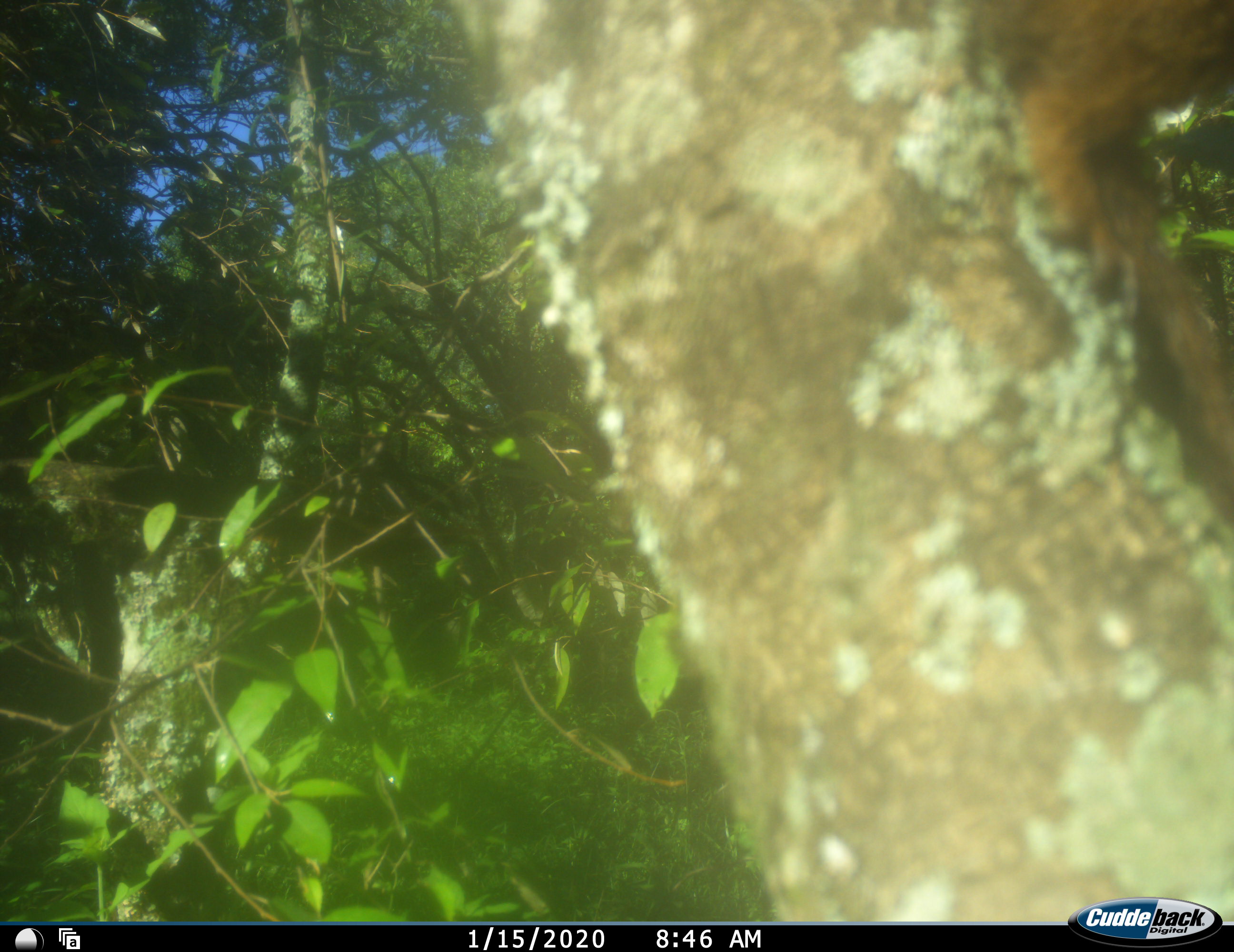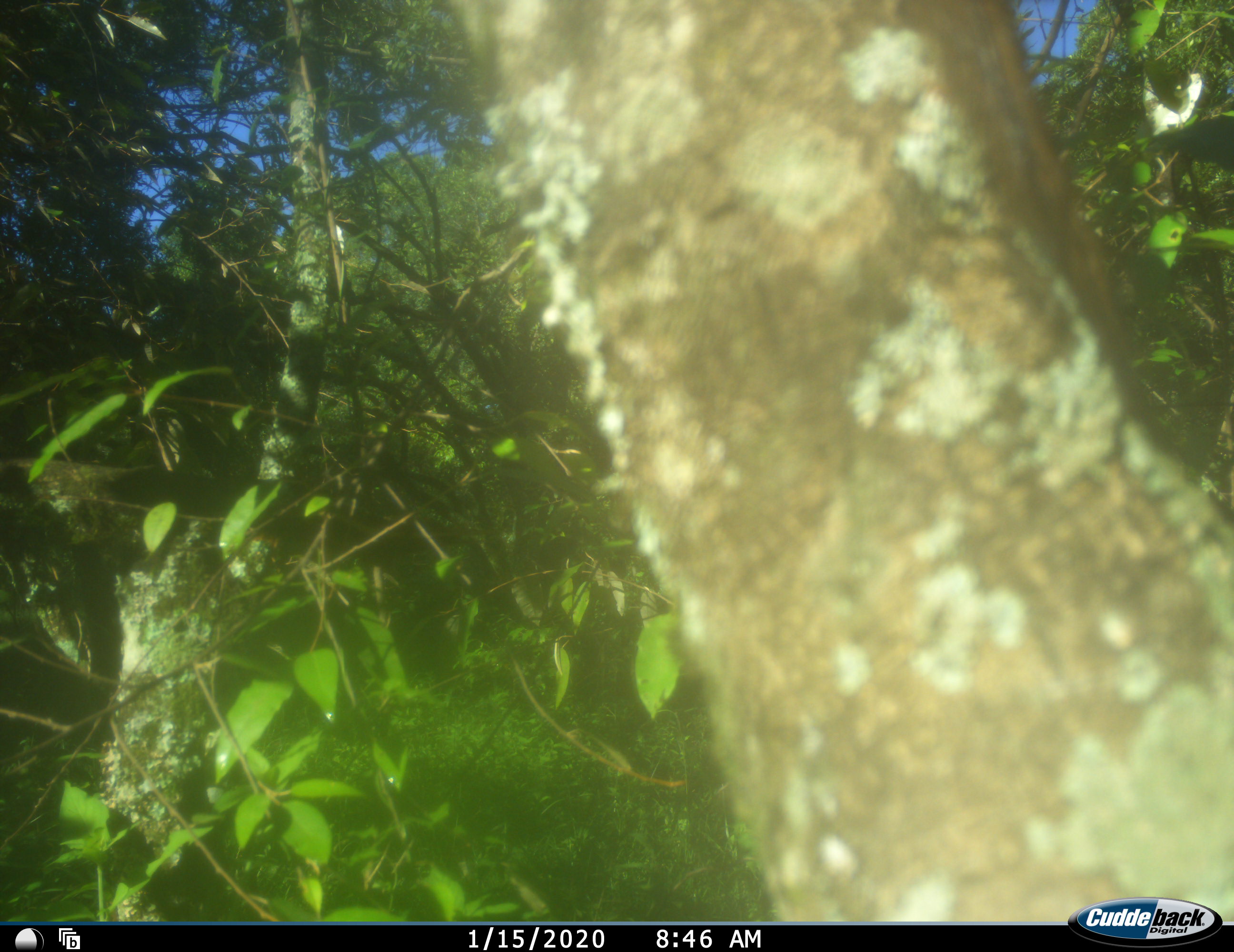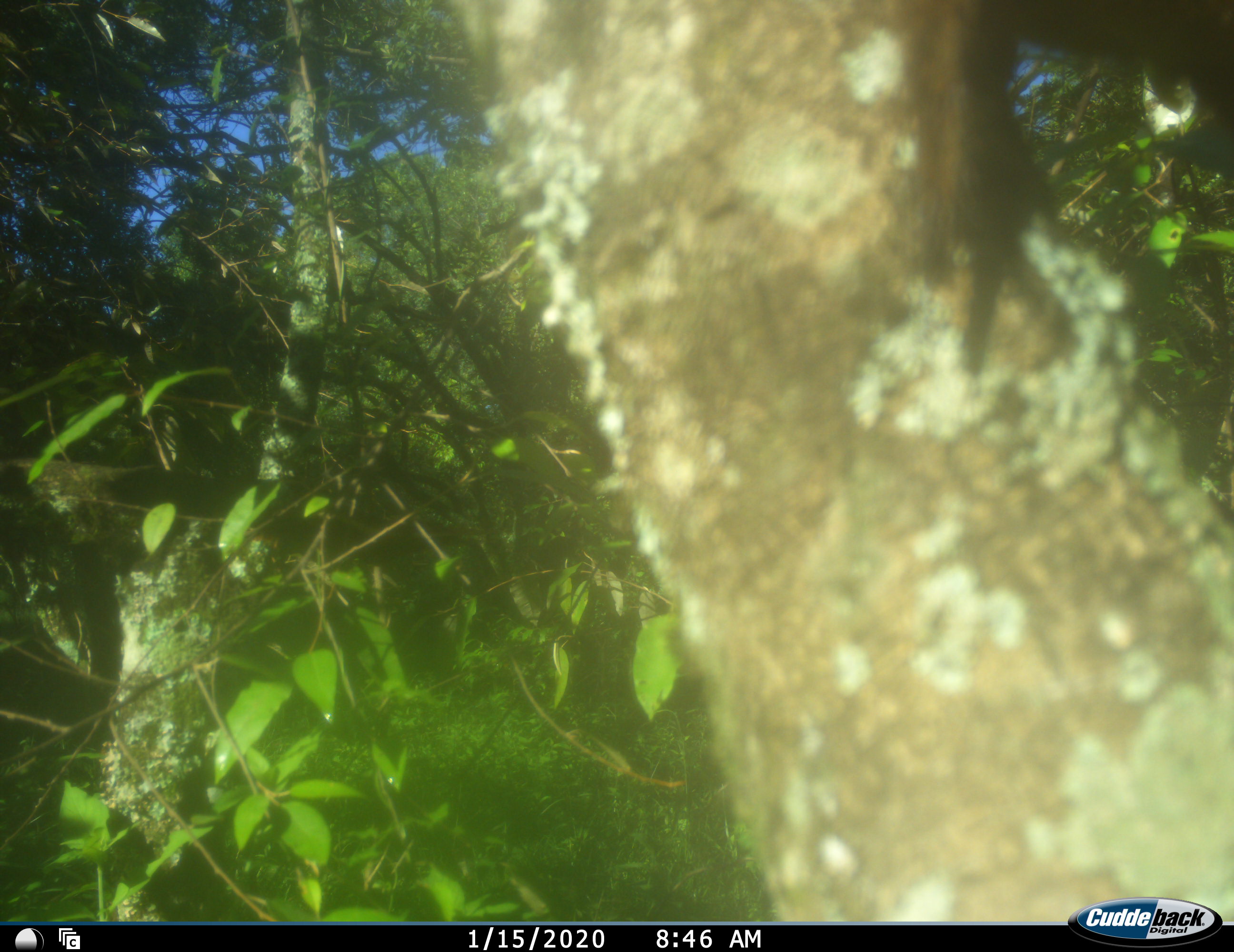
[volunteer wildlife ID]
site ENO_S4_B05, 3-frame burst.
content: unidentified animal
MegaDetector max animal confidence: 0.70